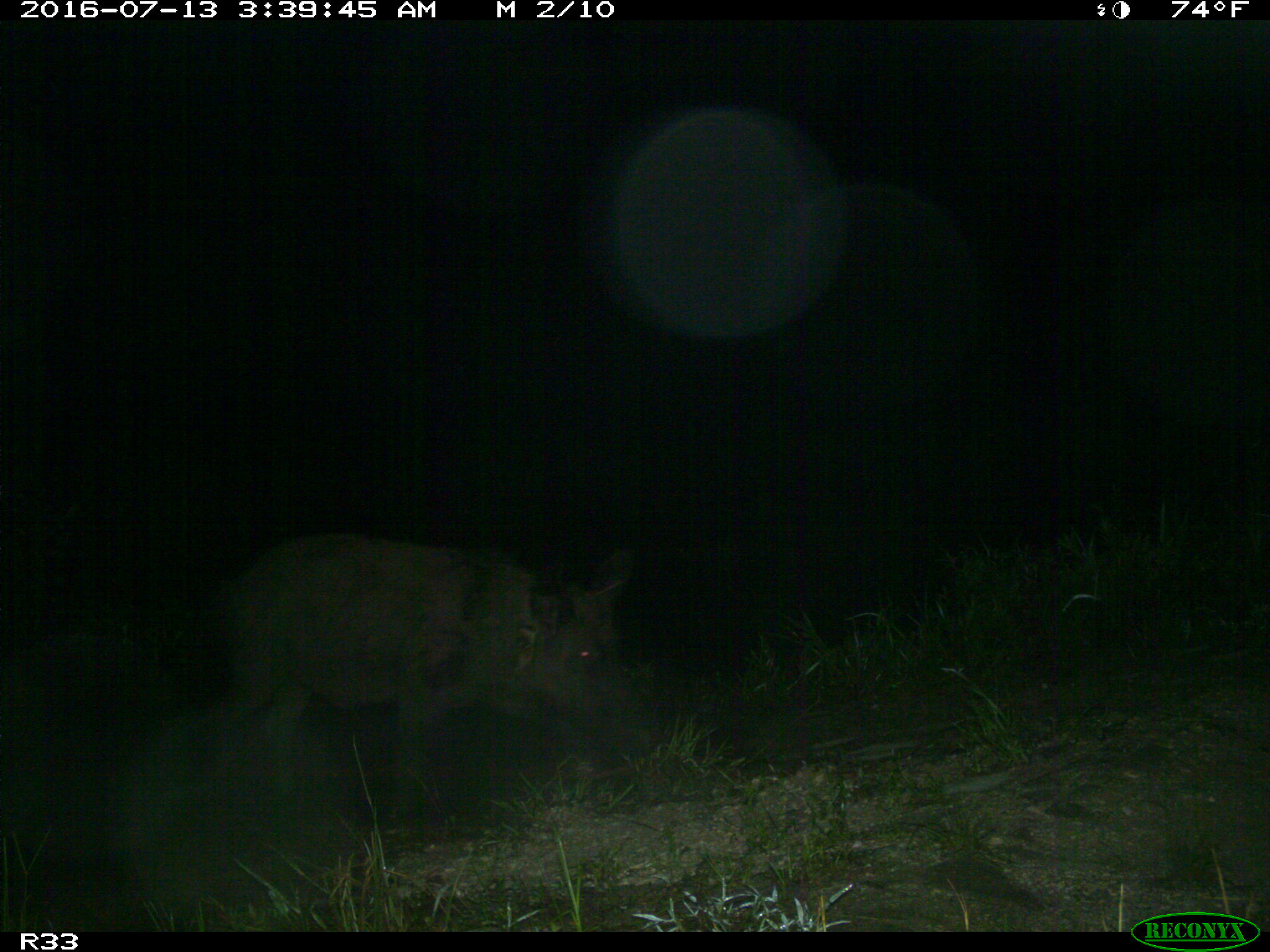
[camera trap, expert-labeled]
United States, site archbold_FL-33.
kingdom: Animalia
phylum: Chordata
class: Mammalia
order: Artiodactyla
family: Suidae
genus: Sus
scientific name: Sus scrofa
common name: wild boar